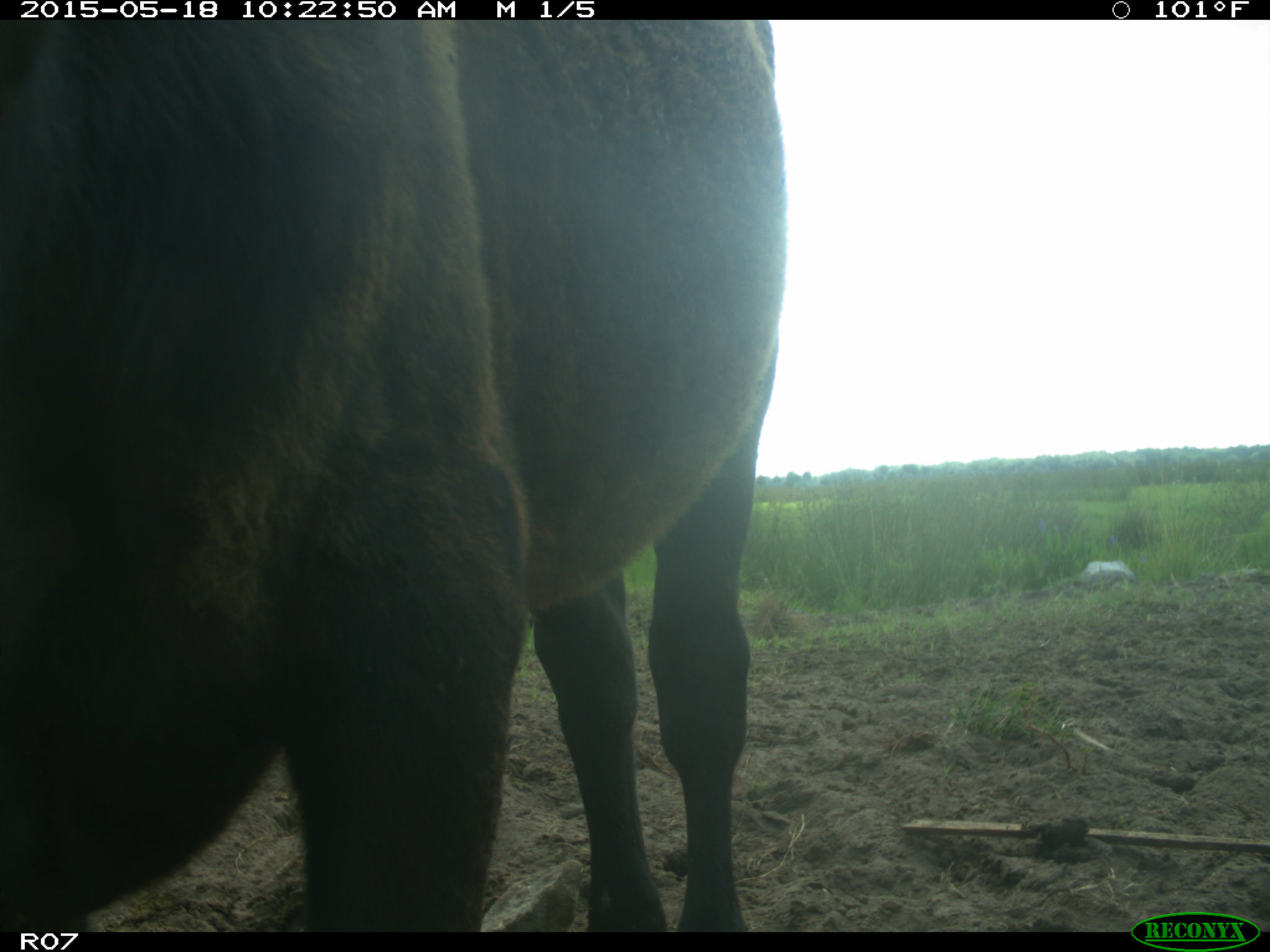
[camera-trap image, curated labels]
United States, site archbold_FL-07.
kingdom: Animalia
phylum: Chordata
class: Mammalia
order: Artiodactyla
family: Bovidae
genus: Bos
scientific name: Bos taurus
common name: domestic cow